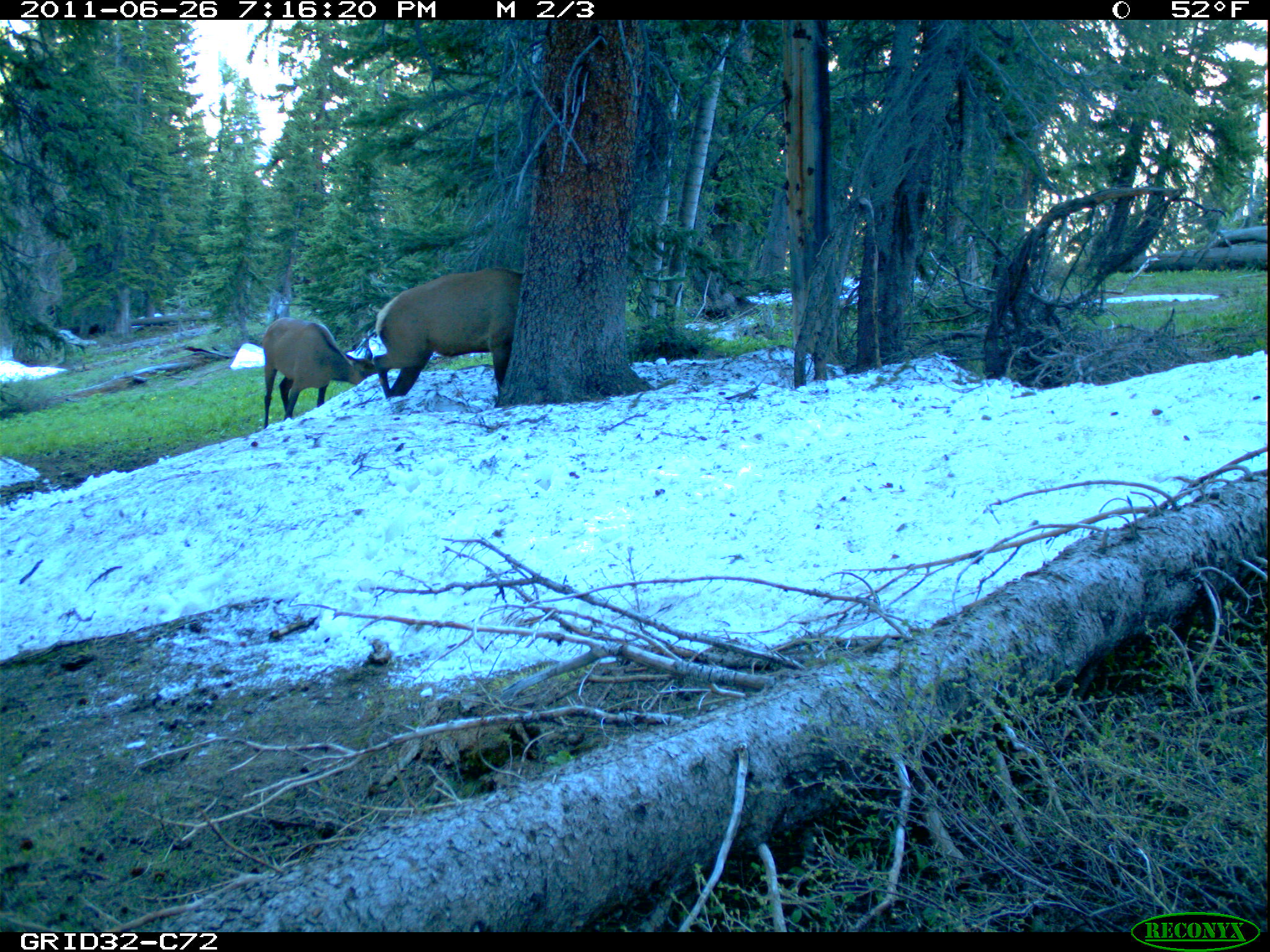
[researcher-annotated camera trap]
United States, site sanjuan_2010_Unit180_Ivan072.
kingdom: Animalia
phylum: Chordata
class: Mammalia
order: Artiodactyla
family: Cervidae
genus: Cervus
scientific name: Cervus elaphus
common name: red deer